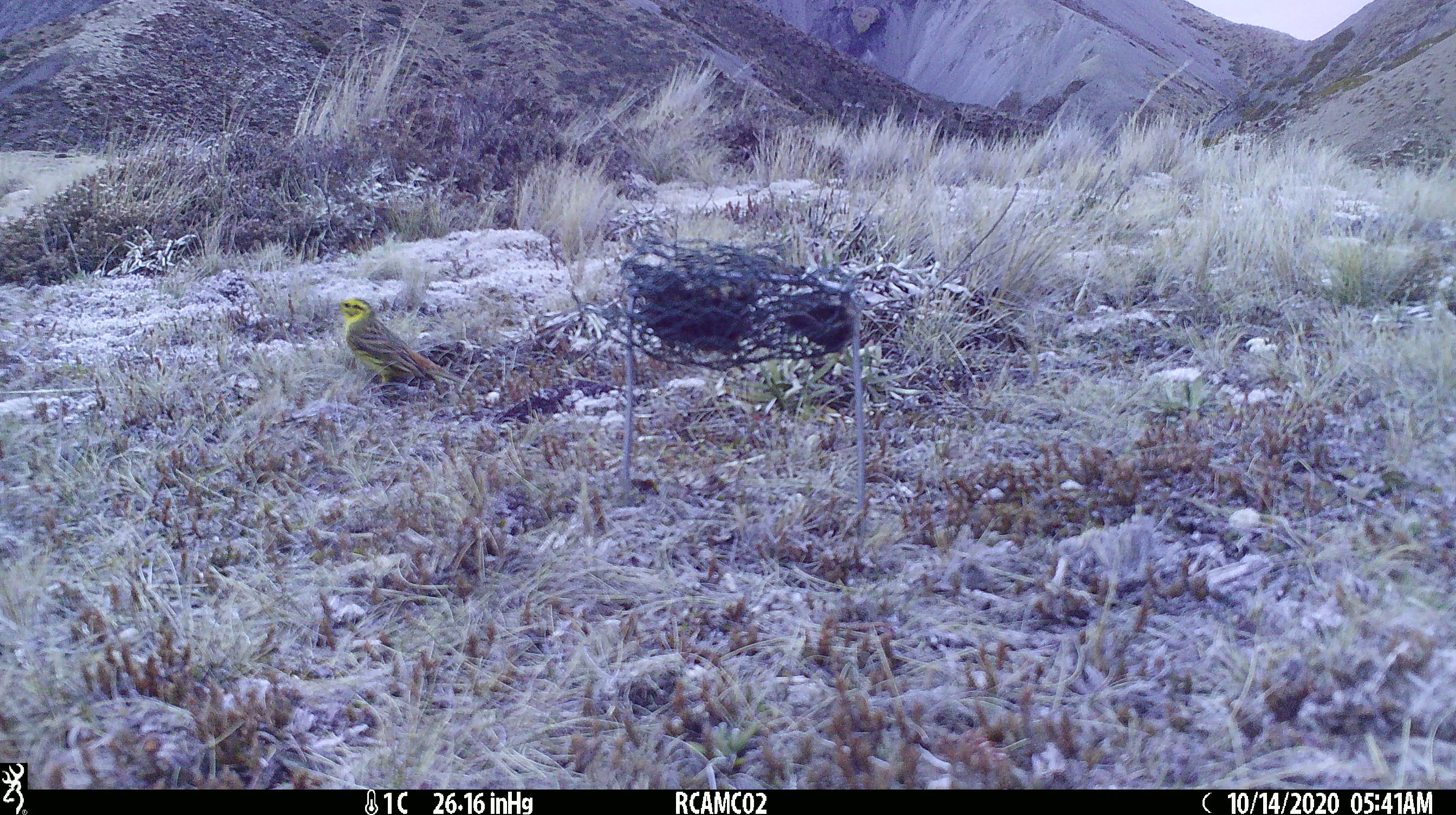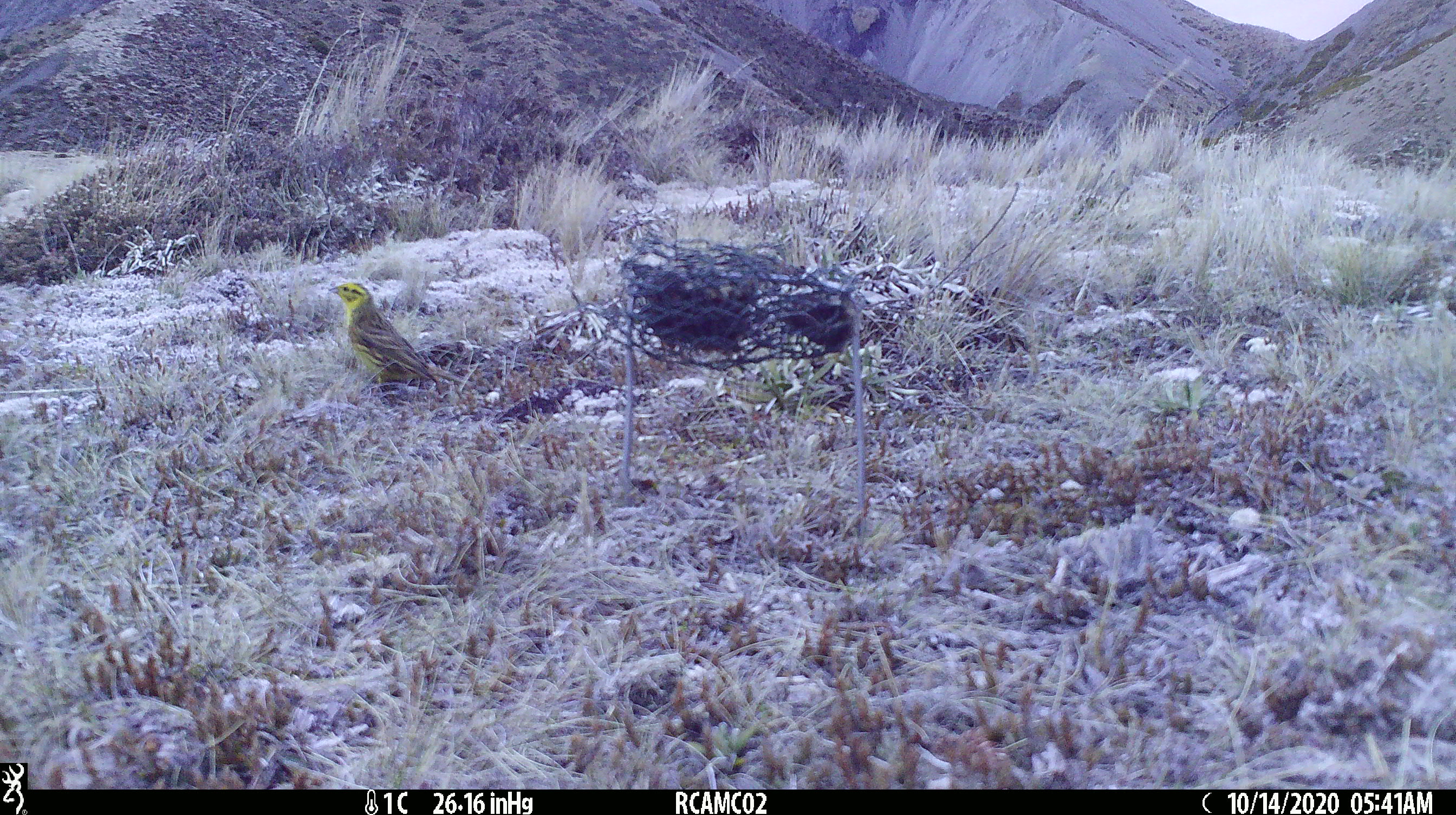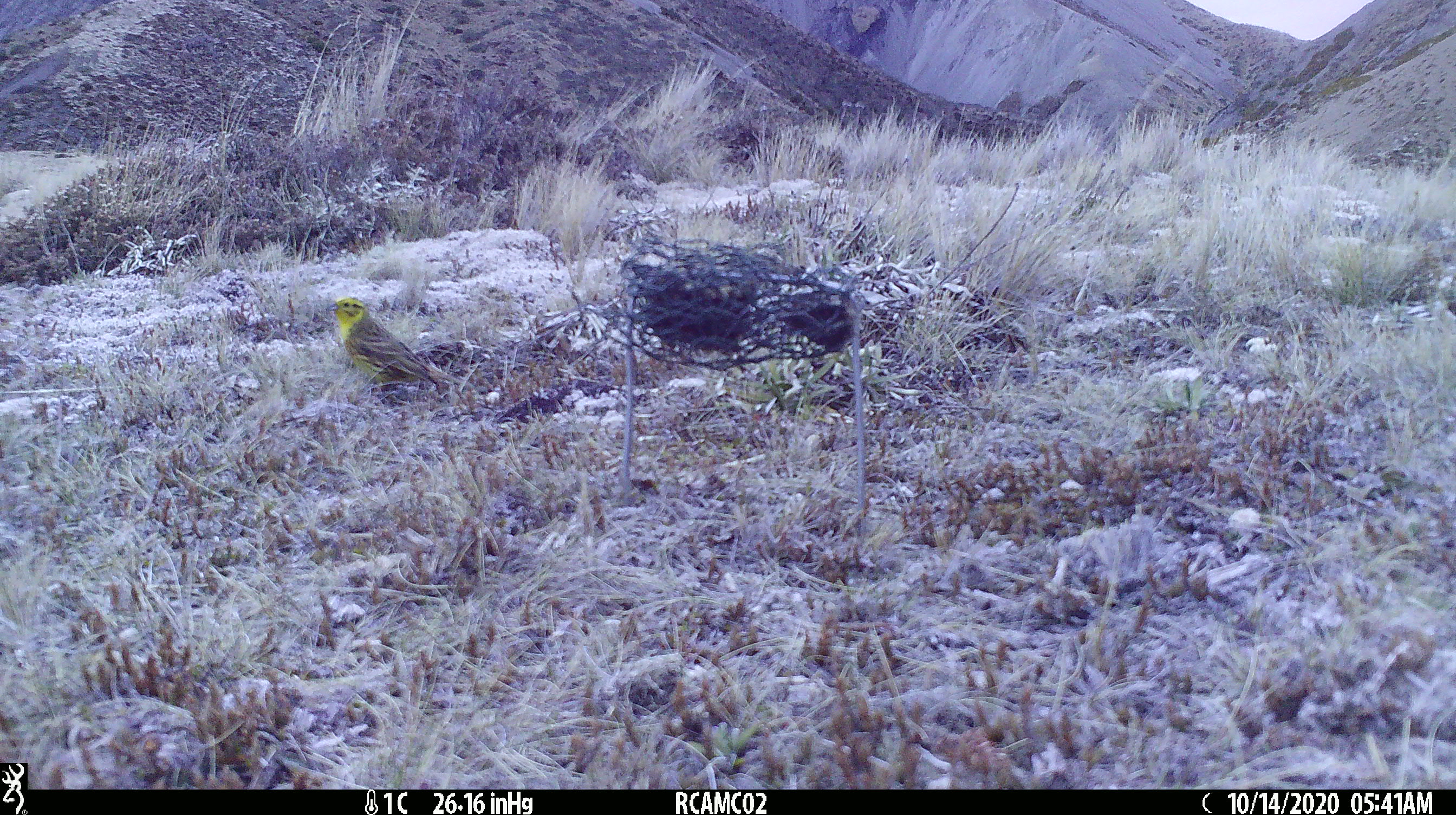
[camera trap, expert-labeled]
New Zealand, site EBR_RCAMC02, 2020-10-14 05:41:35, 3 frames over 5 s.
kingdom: Animalia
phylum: Chordata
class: Aves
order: Passeriformes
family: Emberizidae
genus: Emberiza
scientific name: Emberiza citrinella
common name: yellowhammer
Yellowhammer (Emberiza citrinella).